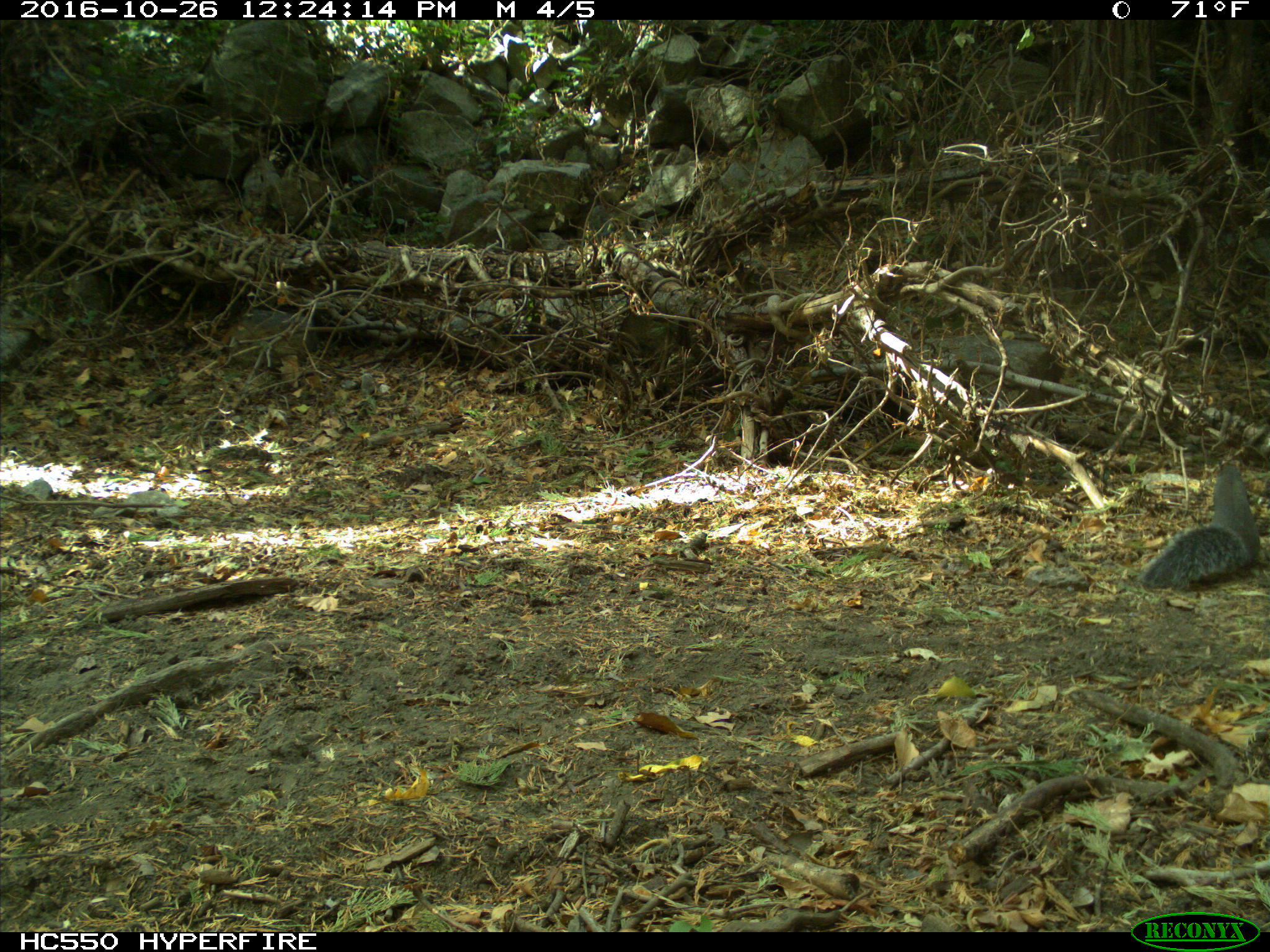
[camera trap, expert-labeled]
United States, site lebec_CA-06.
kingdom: Animalia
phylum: Chordata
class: Mammalia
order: Rodentia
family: Sciuridae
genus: Sciurus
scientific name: Sciurus carolinensis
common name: eastern gray squirrel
Sciurus carolinensis (eastern gray squirrel).